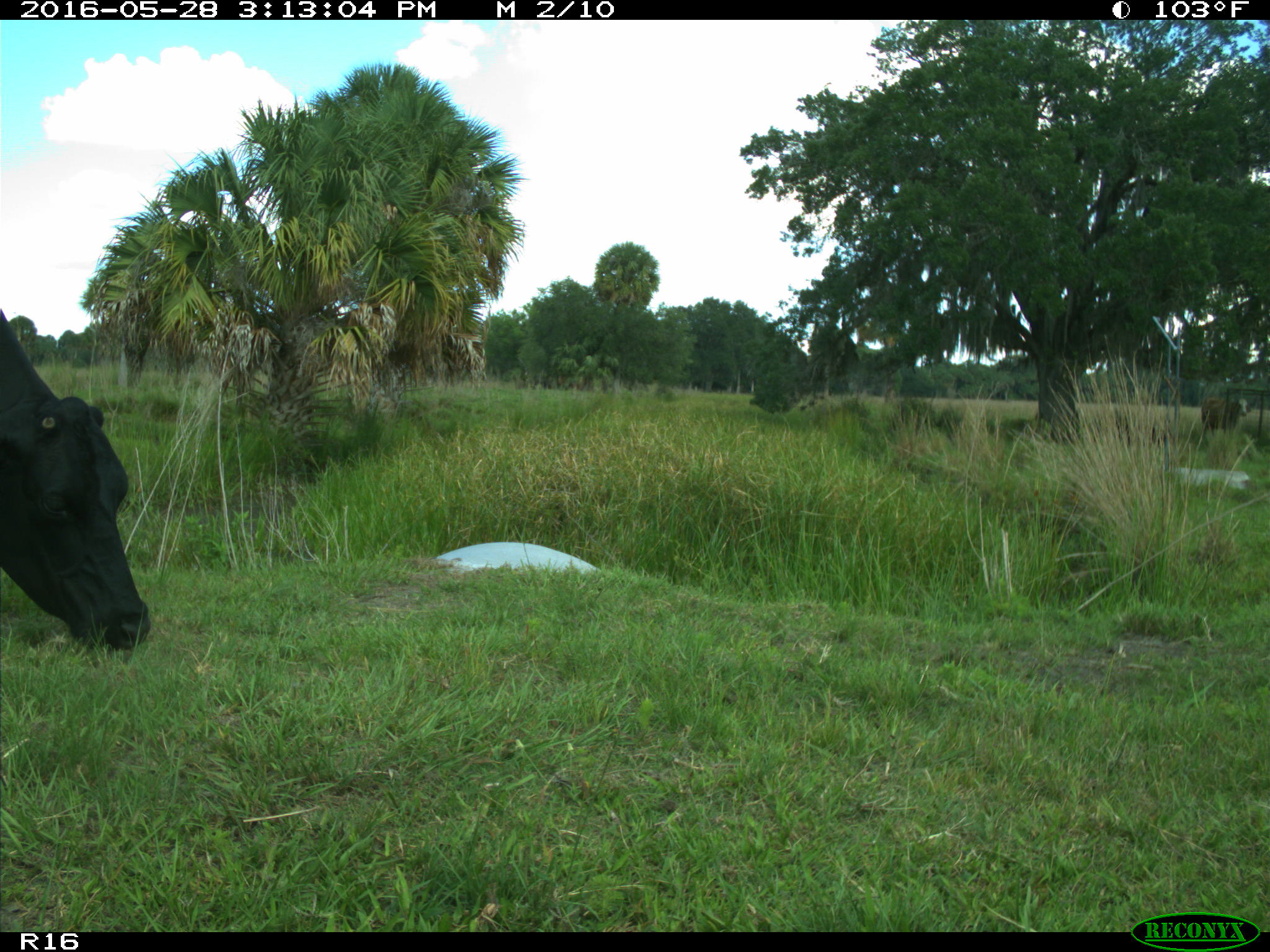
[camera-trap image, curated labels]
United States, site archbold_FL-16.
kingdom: Animalia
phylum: Chordata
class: Mammalia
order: Artiodactyla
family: Bovidae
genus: Bos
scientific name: Bos taurus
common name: domestic cow